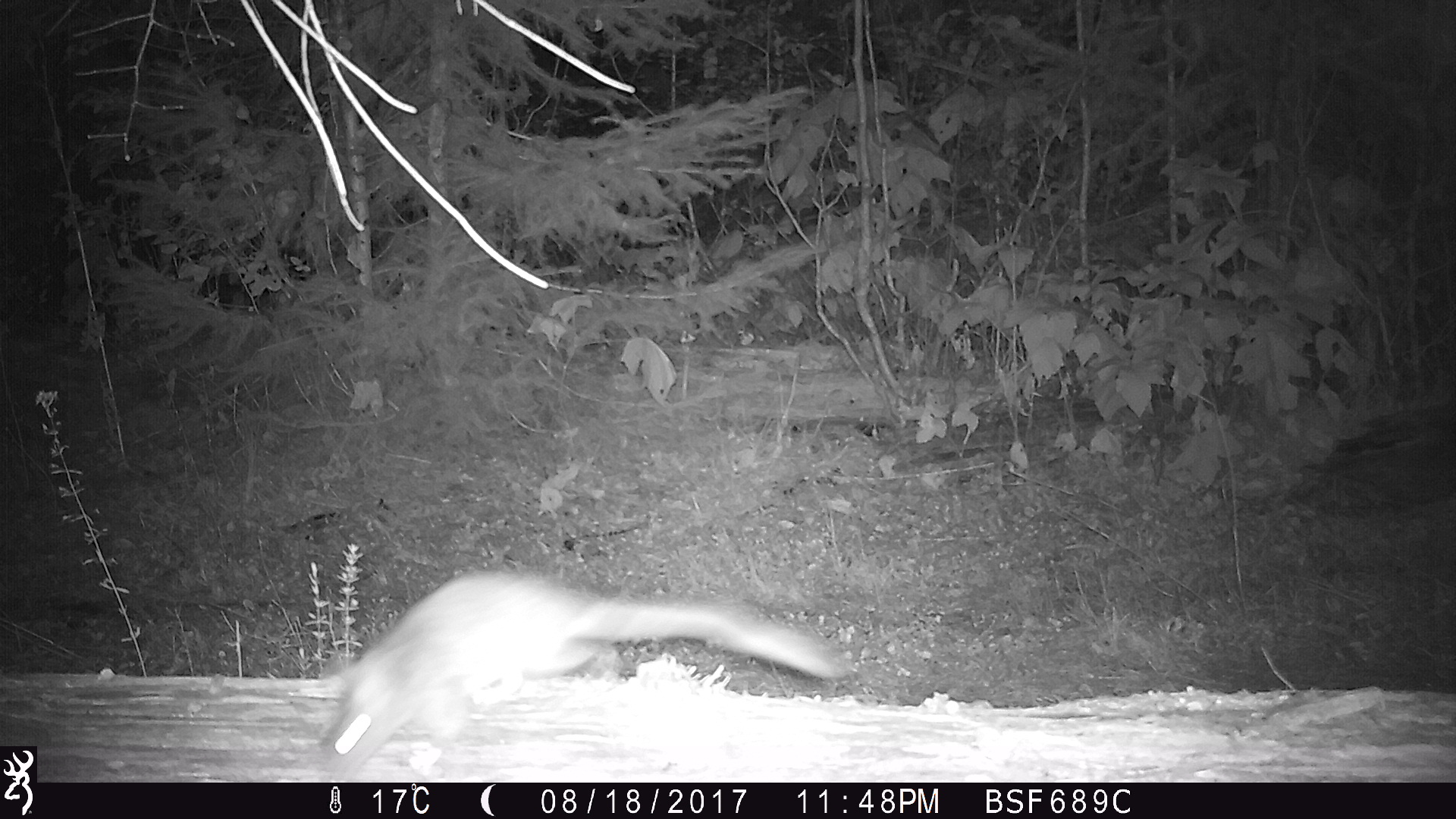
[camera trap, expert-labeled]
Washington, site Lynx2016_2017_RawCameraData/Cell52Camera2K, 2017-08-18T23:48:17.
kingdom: Animalia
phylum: Chordata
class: Mammalia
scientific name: Mammalia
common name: small mammal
Small mammal (Mammalia). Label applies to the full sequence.